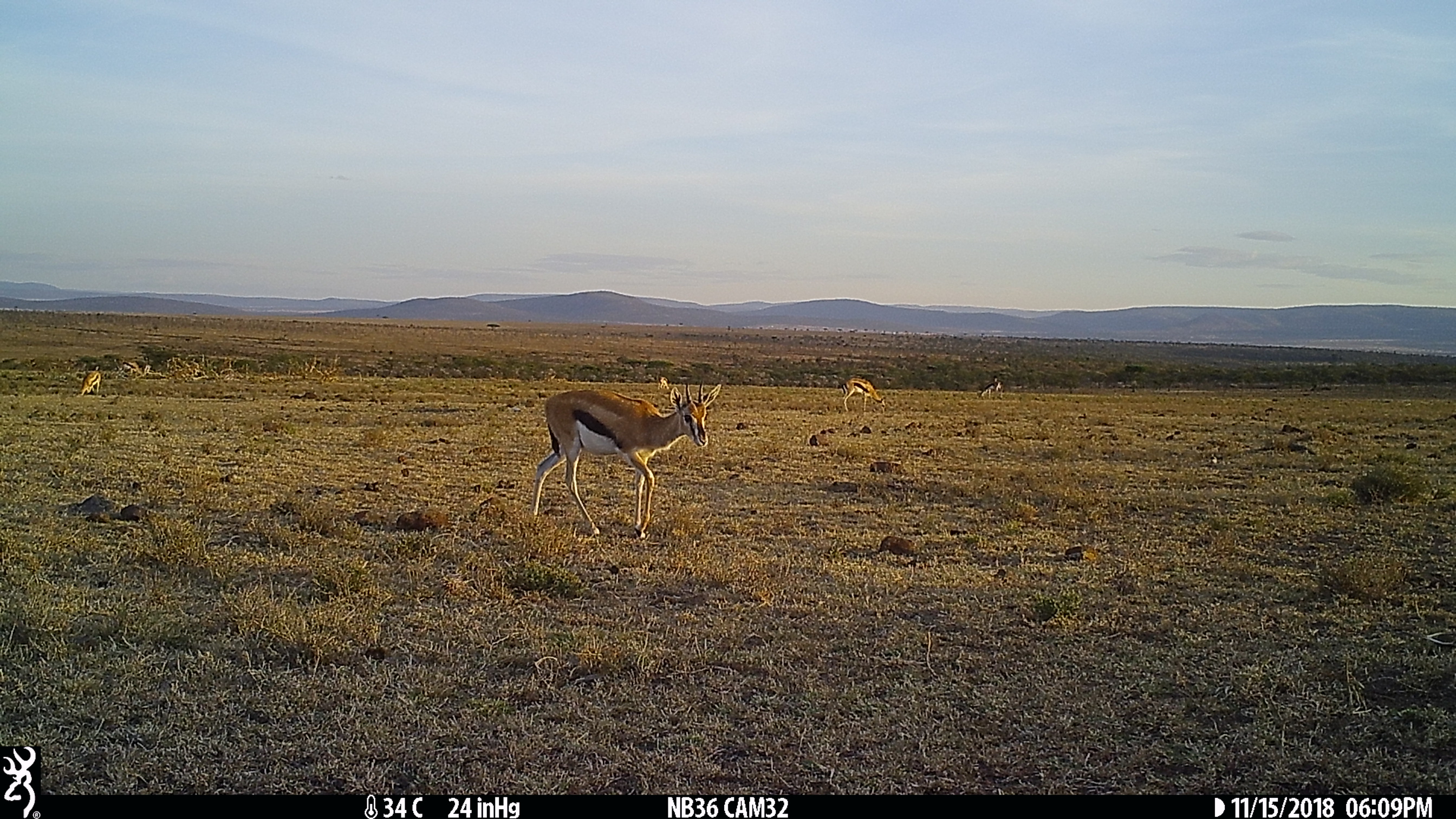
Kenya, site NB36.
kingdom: Animalia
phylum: Chordata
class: Mammalia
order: Artiodactyla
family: Bovidae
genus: Eudorcas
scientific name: Eudorcas thomsonii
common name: thomon's gazelle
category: gazelle thomsons